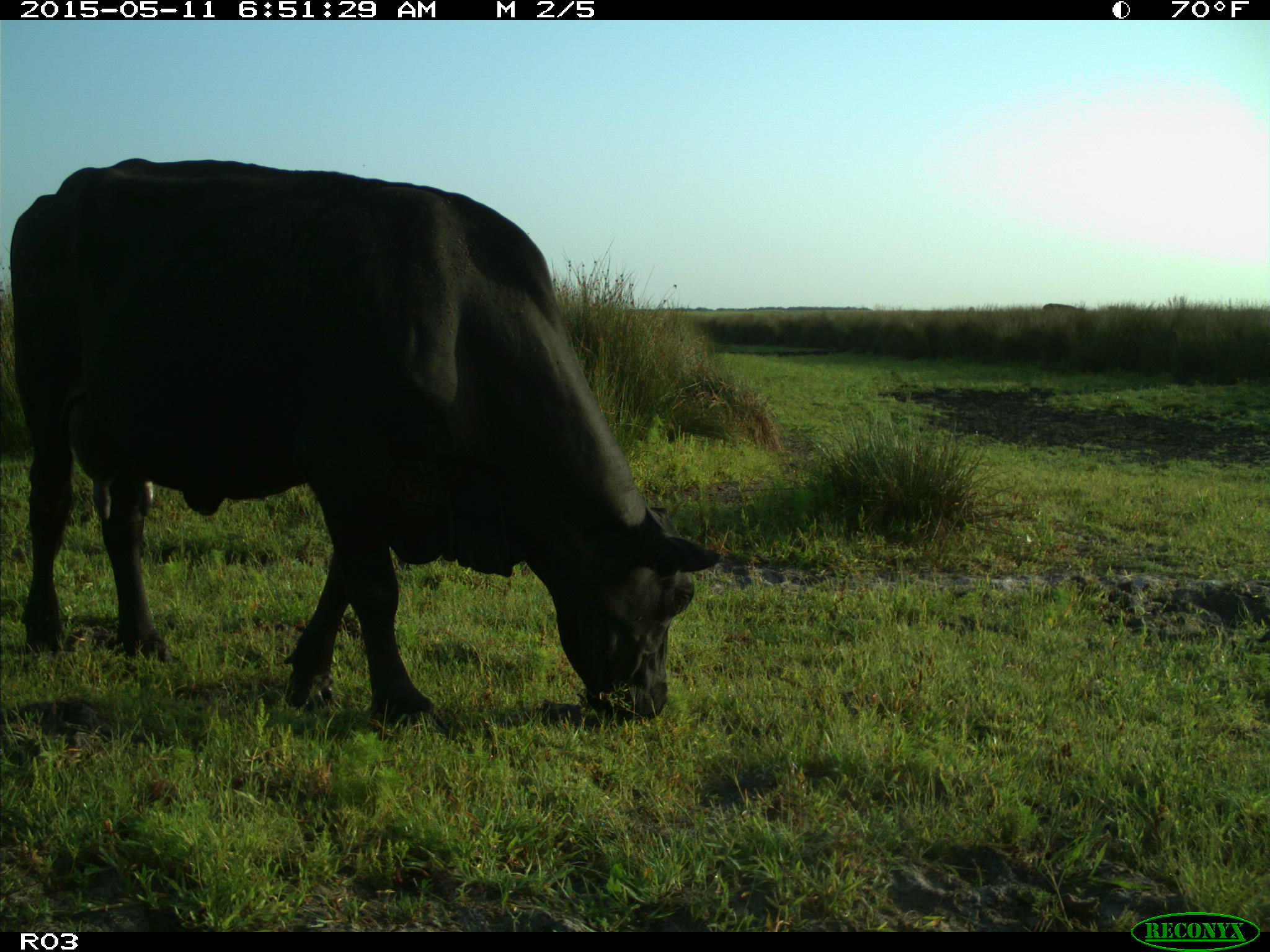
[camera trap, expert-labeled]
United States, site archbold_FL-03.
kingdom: Animalia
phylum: Chordata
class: Mammalia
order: Artiodactyla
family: Bovidae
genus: Bos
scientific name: Bos taurus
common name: domestic cow